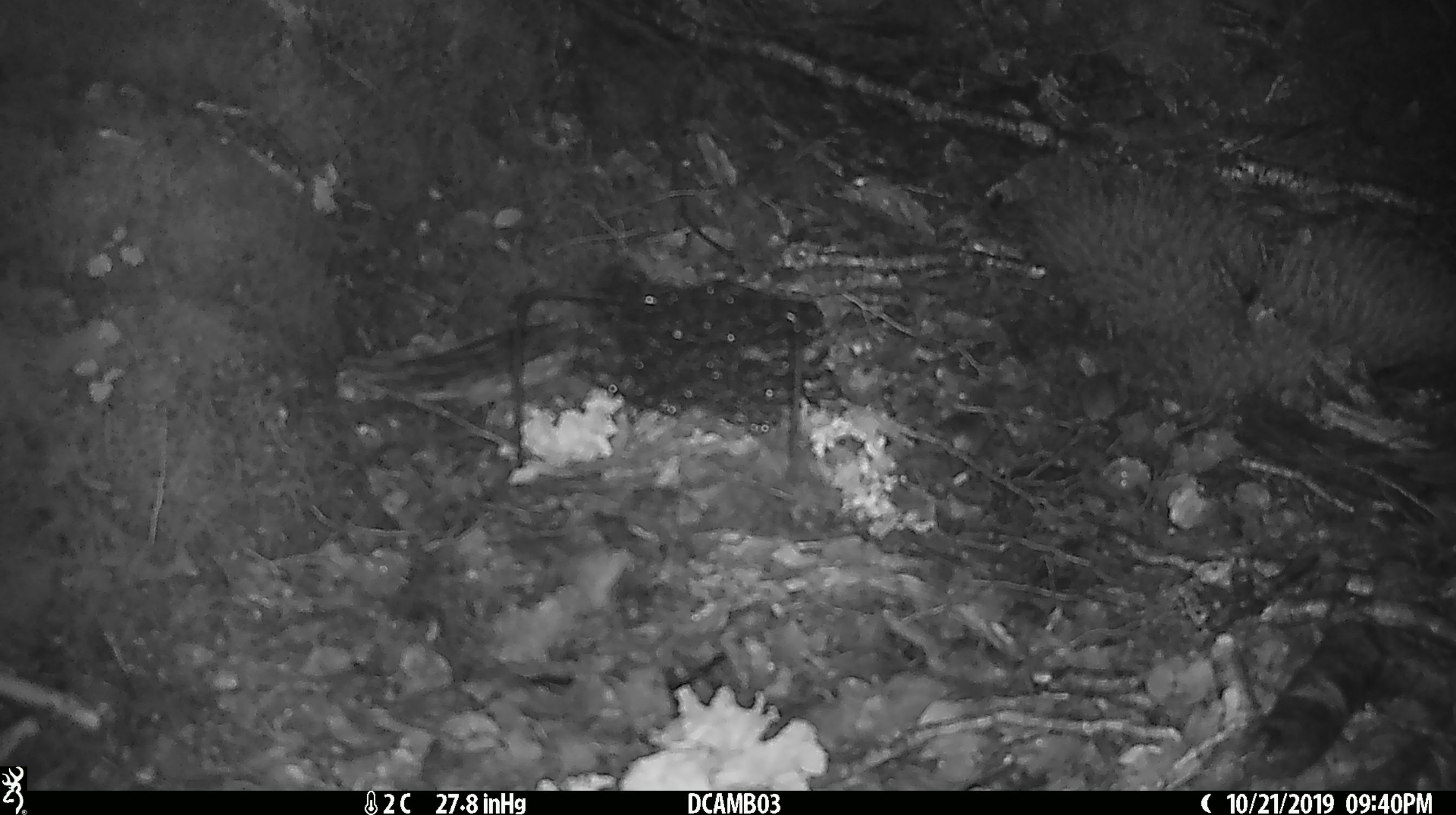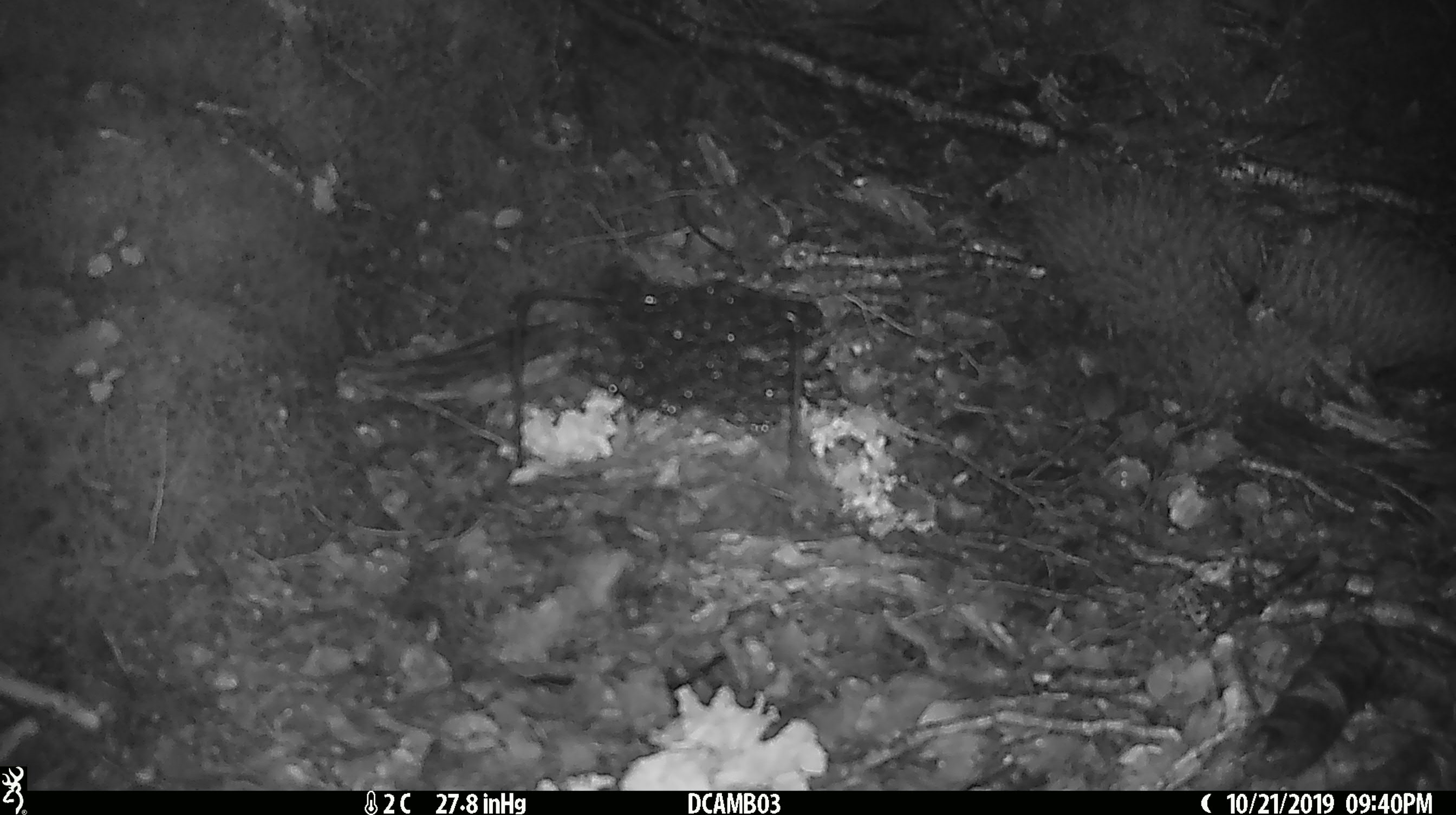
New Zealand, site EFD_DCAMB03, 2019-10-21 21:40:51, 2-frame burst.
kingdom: Animalia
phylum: Chordata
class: Mammalia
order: Rodentia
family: Muridae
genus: Mus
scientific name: Mus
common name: mouse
Mouse (Mus).